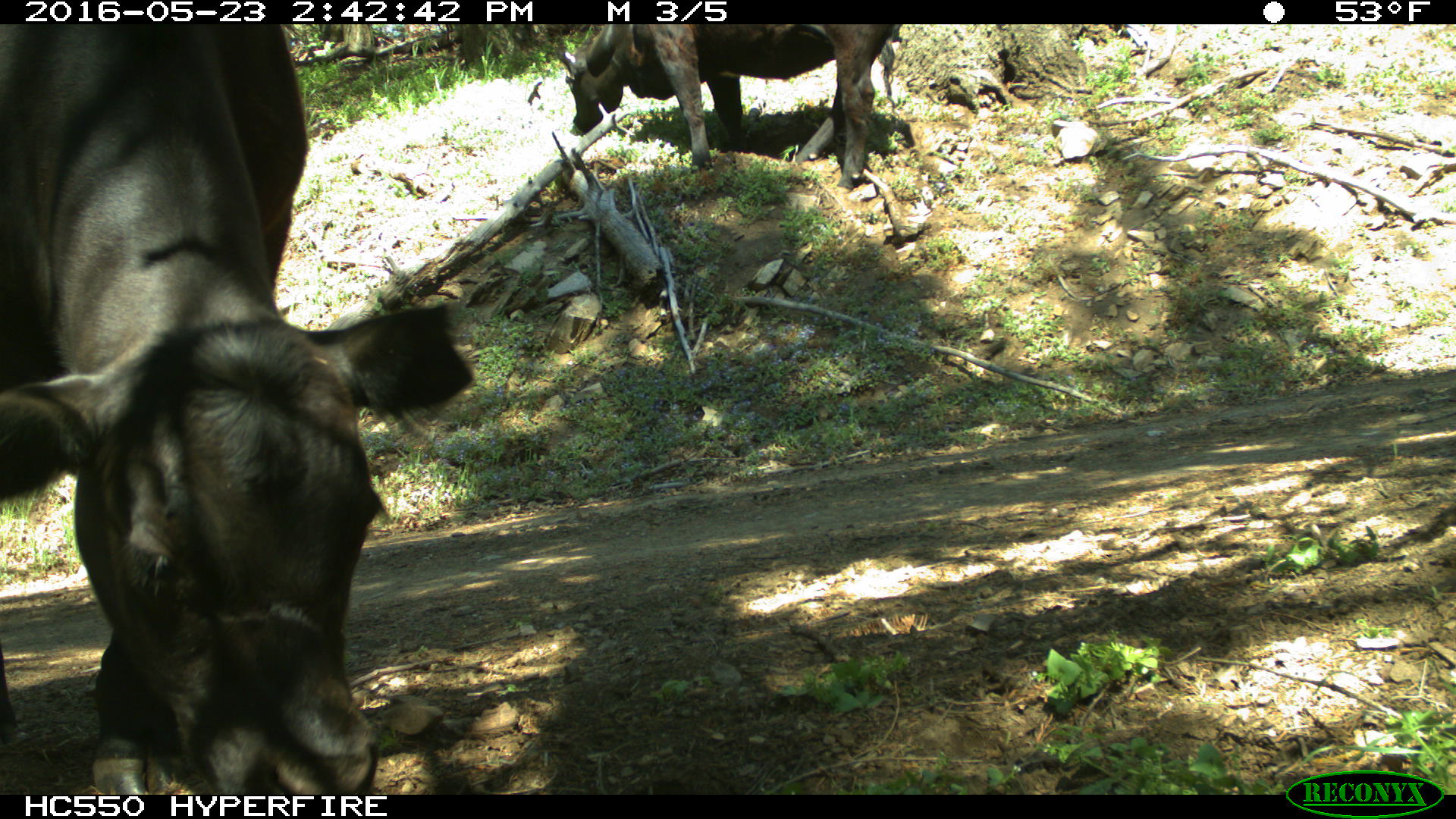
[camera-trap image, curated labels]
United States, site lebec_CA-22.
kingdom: Animalia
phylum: Chordata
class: Mammalia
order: Artiodactyla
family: Bovidae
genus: Bos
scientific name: Bos taurus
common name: domestic cow